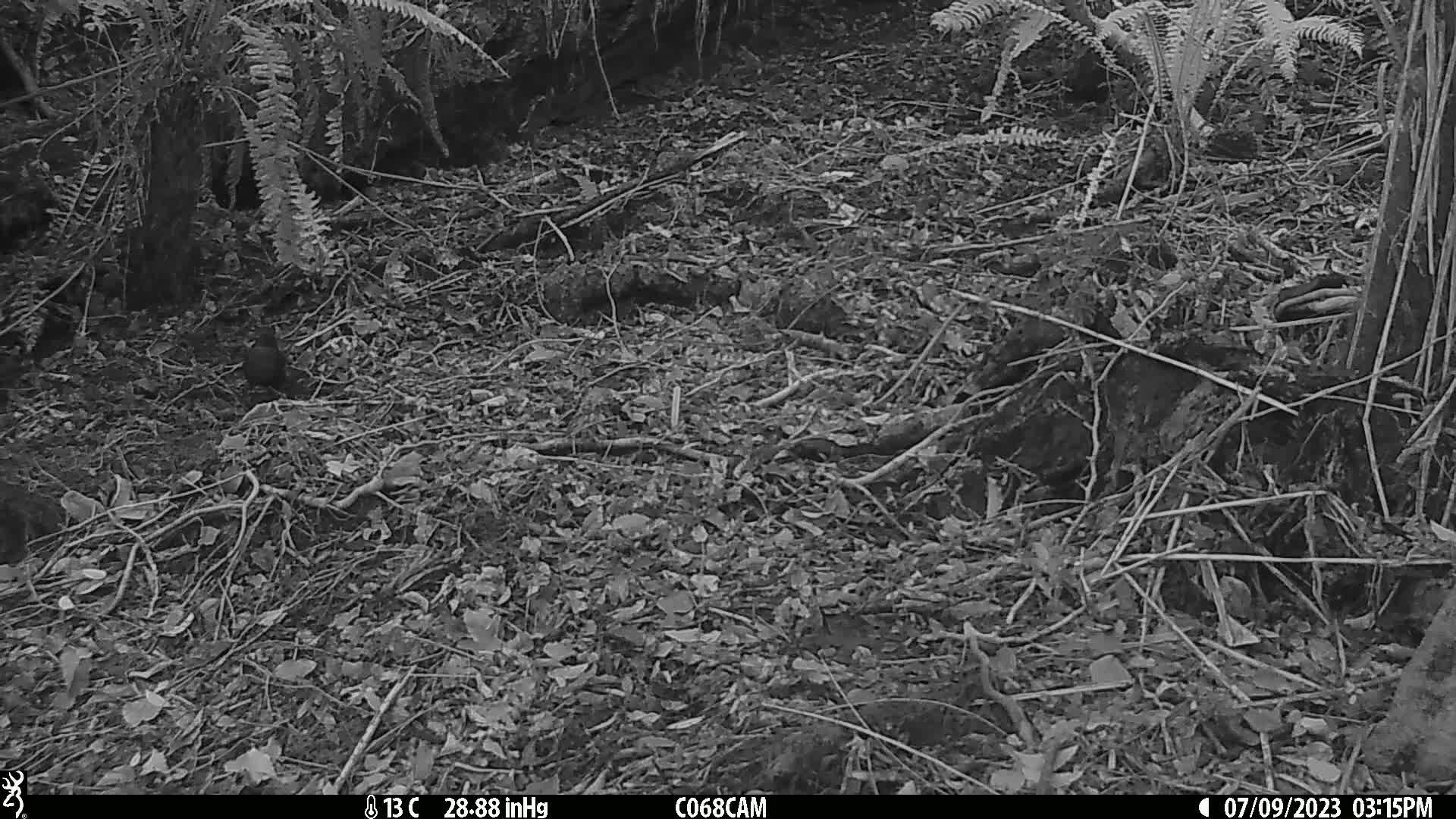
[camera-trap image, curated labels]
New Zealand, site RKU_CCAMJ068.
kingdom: Animalia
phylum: Chordata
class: Aves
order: Passeriformes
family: Turdidae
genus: Turdus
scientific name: Turdus merula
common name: eurasian blackbird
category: blackbird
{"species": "blackbird (eurasian blackbird) (Turdus merula)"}